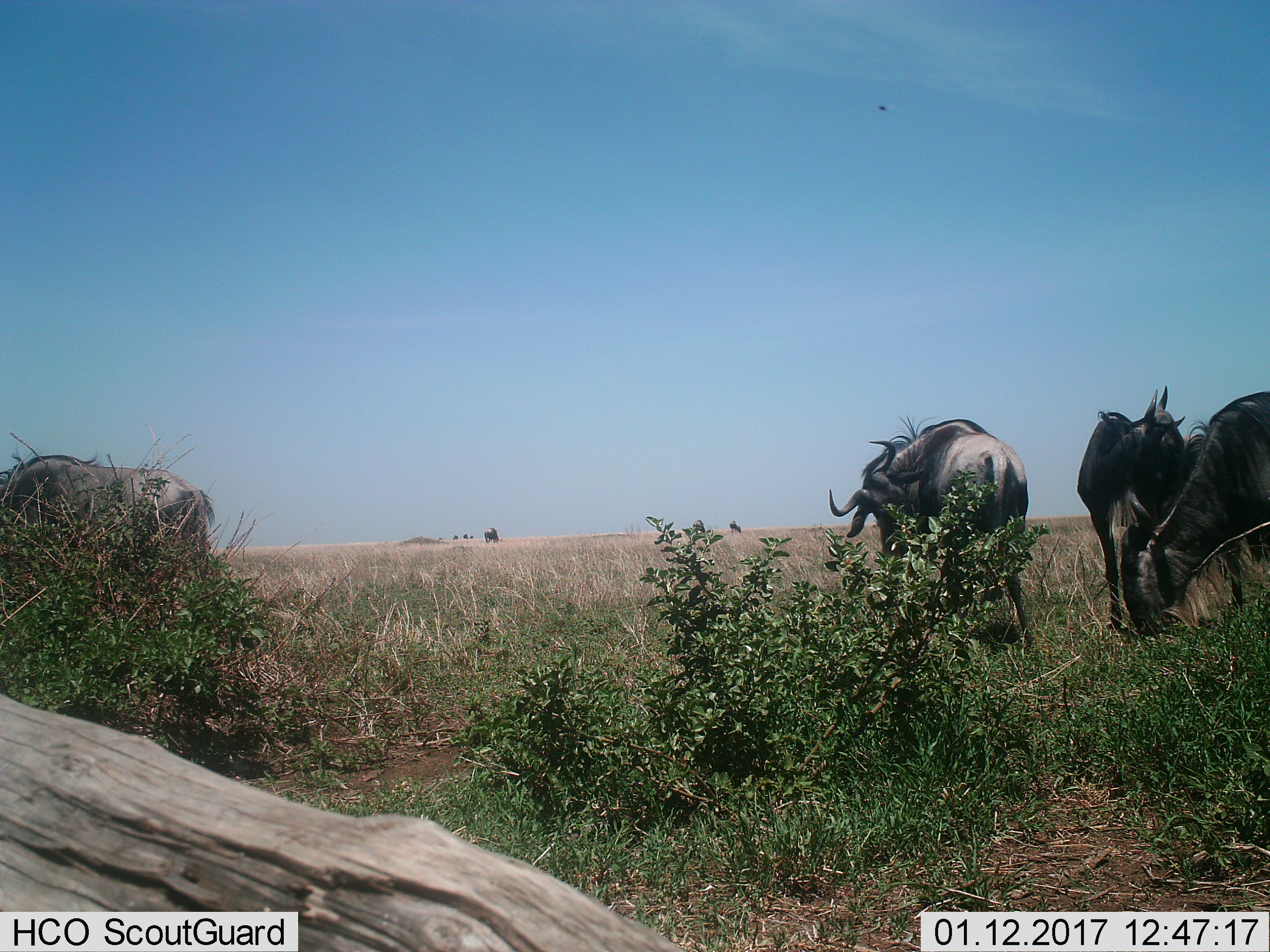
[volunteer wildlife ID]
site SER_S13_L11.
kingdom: Animalia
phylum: Chordata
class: Mammalia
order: Artiodactyla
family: Bovidae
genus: Connochaetes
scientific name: Connochaetes taurinus taurinus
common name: blue wildebeest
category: wildebeestblue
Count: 7.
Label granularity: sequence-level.